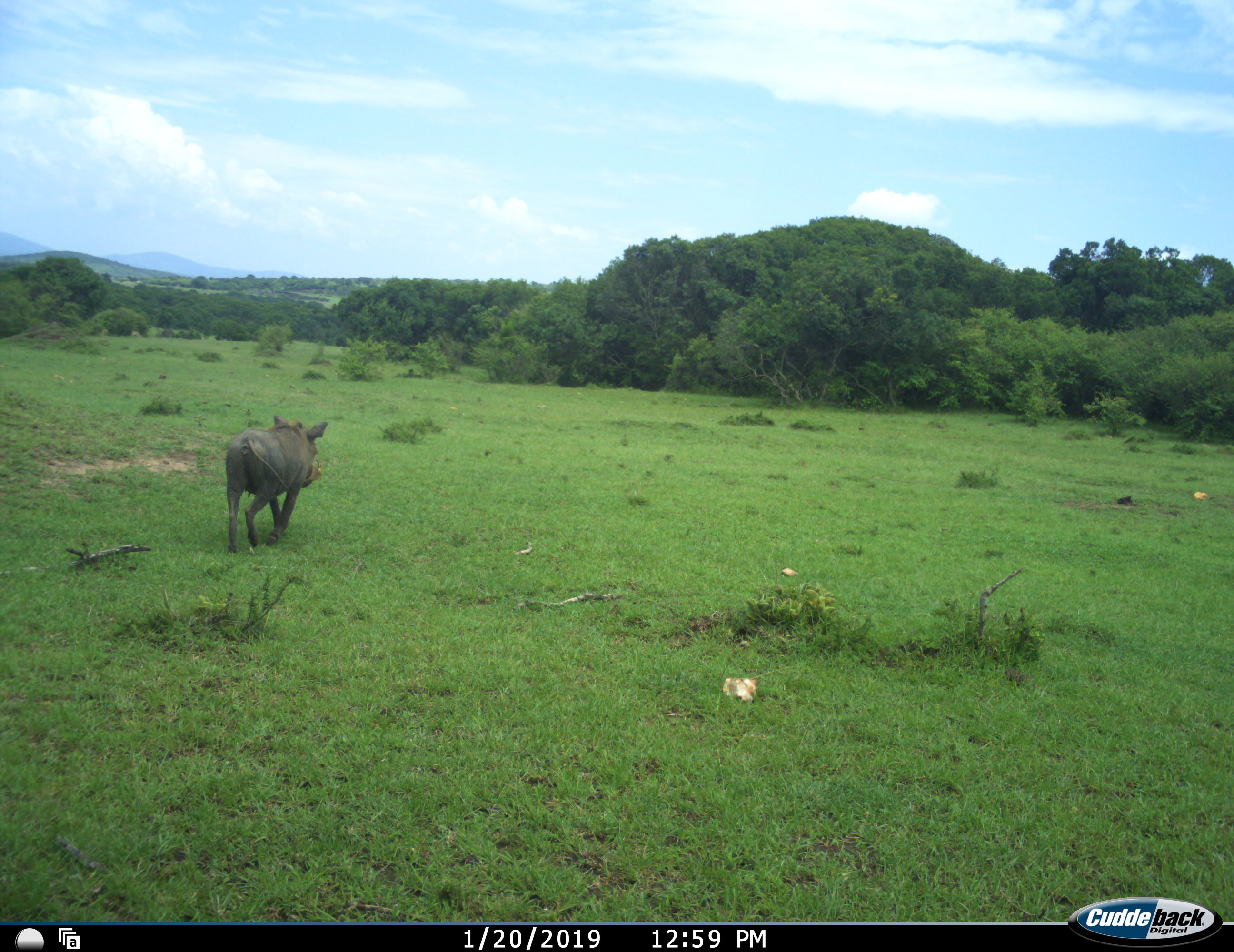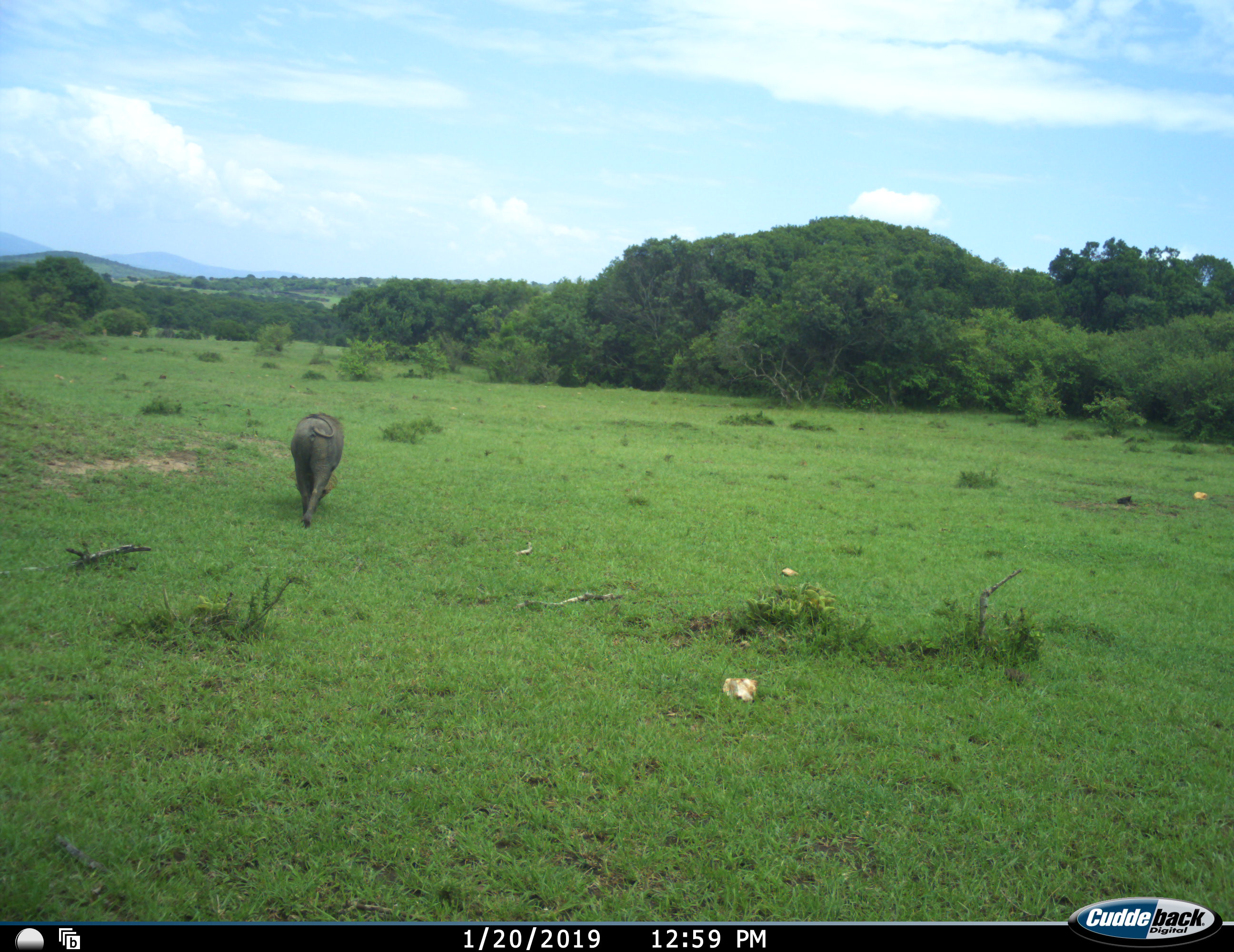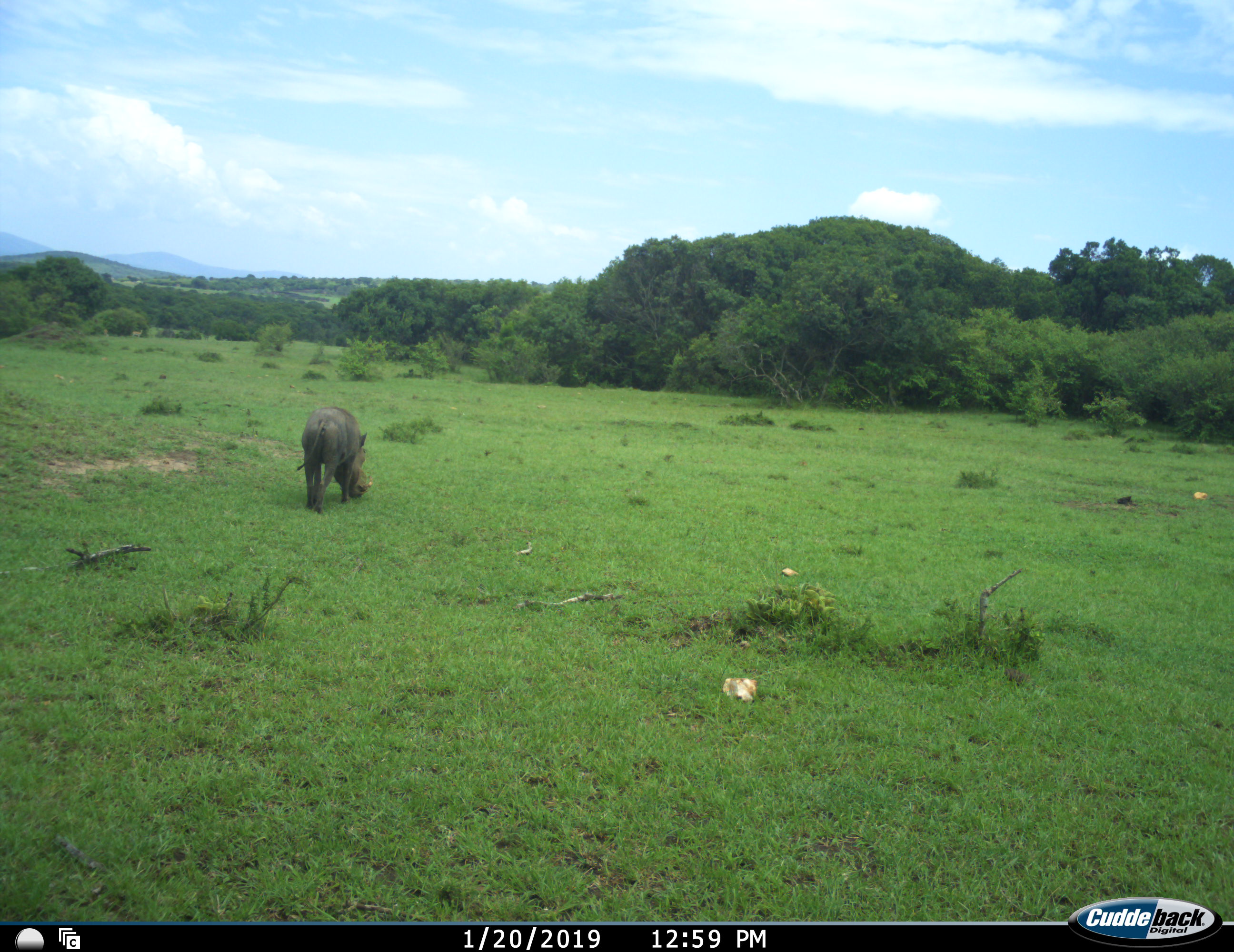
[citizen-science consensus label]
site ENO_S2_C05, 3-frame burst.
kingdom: Animalia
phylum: Chordata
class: Mammalia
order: Artiodactyla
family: Suidae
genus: Phacochoerus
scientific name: Phacochoerus africanus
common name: warthog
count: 1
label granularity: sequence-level